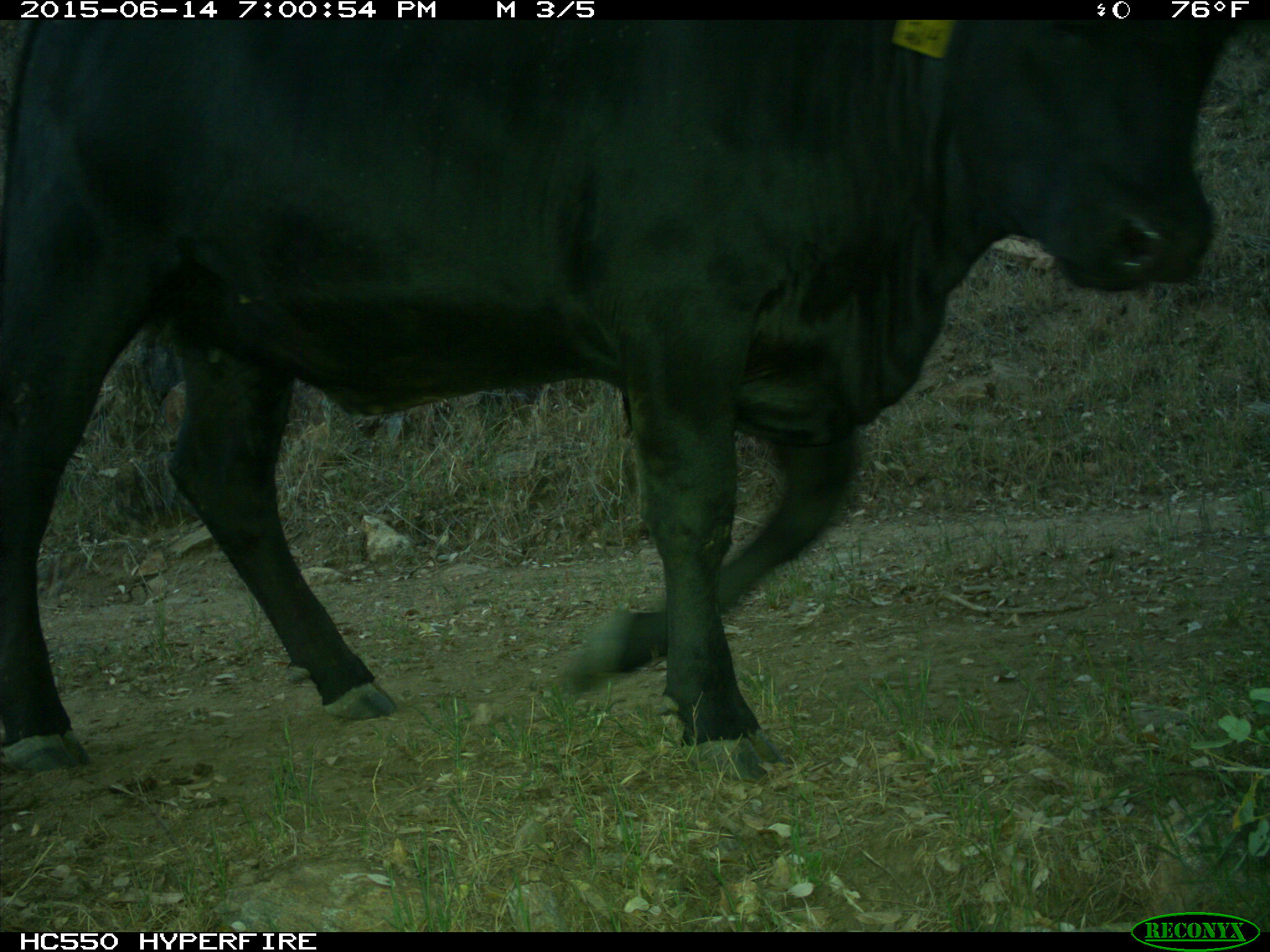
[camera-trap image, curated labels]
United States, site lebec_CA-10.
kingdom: Animalia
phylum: Chordata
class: Mammalia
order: Artiodactyla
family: Bovidae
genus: Bos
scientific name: Bos taurus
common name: domestic cow